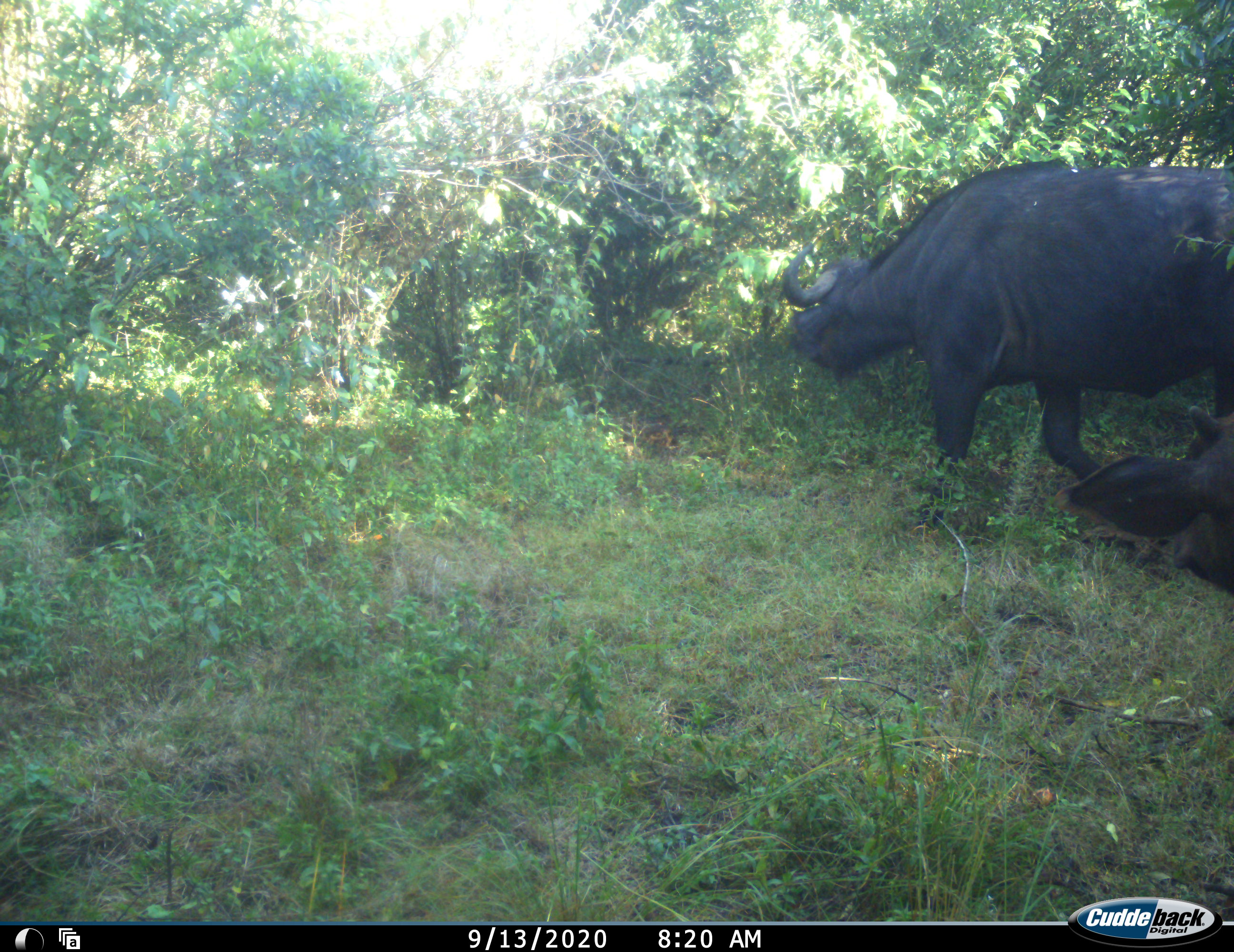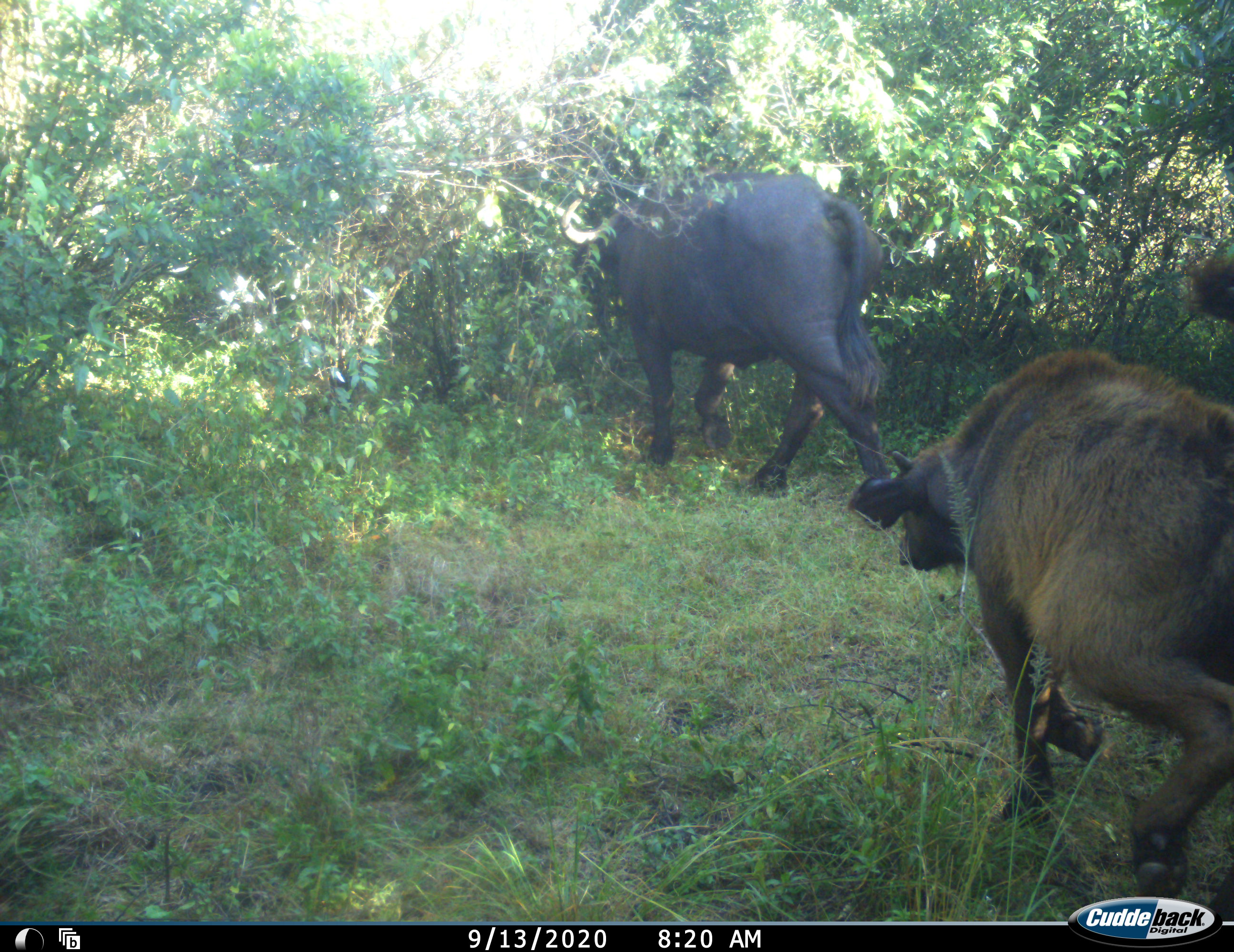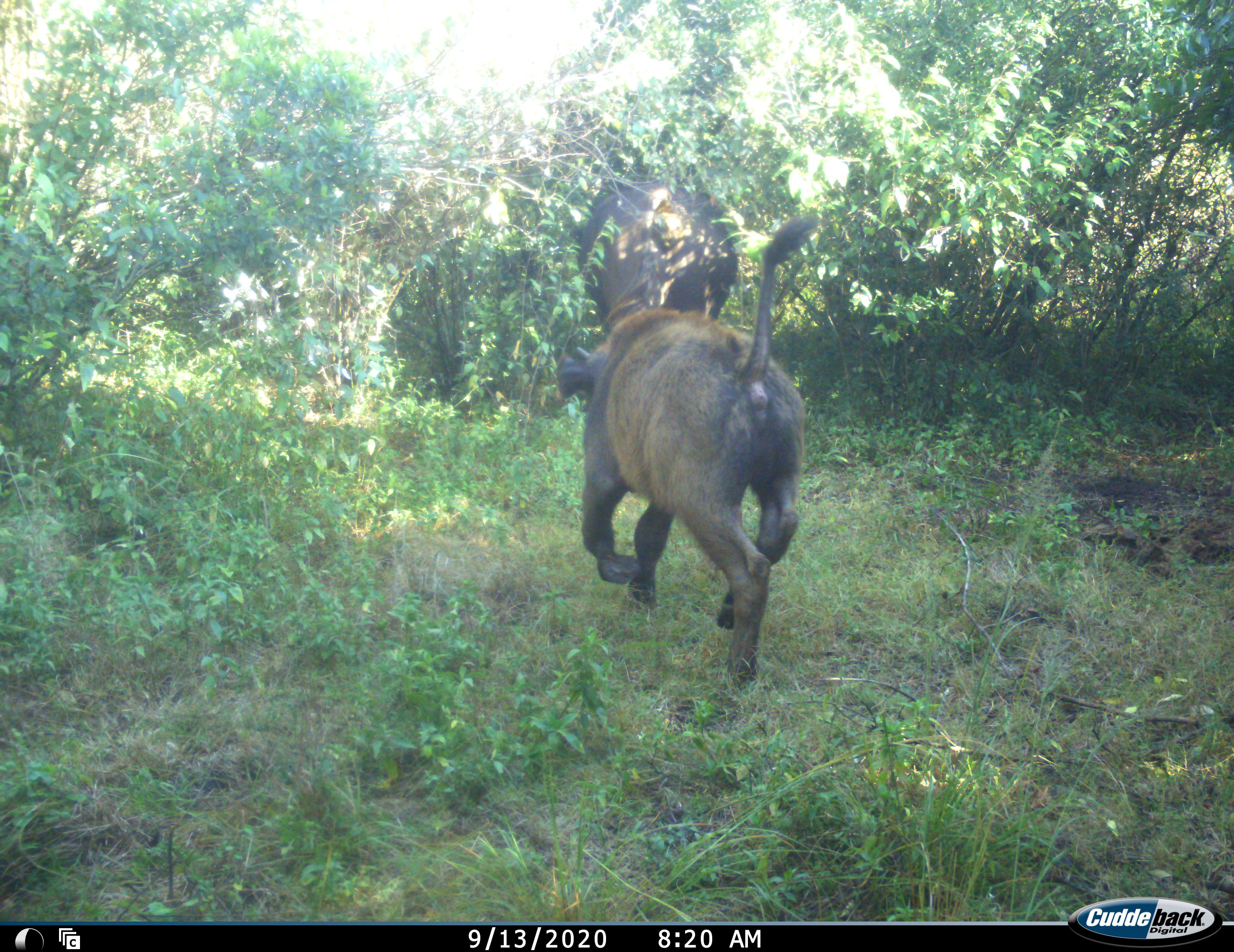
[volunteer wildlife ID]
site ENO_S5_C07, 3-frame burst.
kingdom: Animalia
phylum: Chordata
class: Mammalia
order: Artiodactyla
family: Bovidae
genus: Syncerus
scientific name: Syncerus caffer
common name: african buffalo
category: buffalo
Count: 2.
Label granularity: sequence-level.